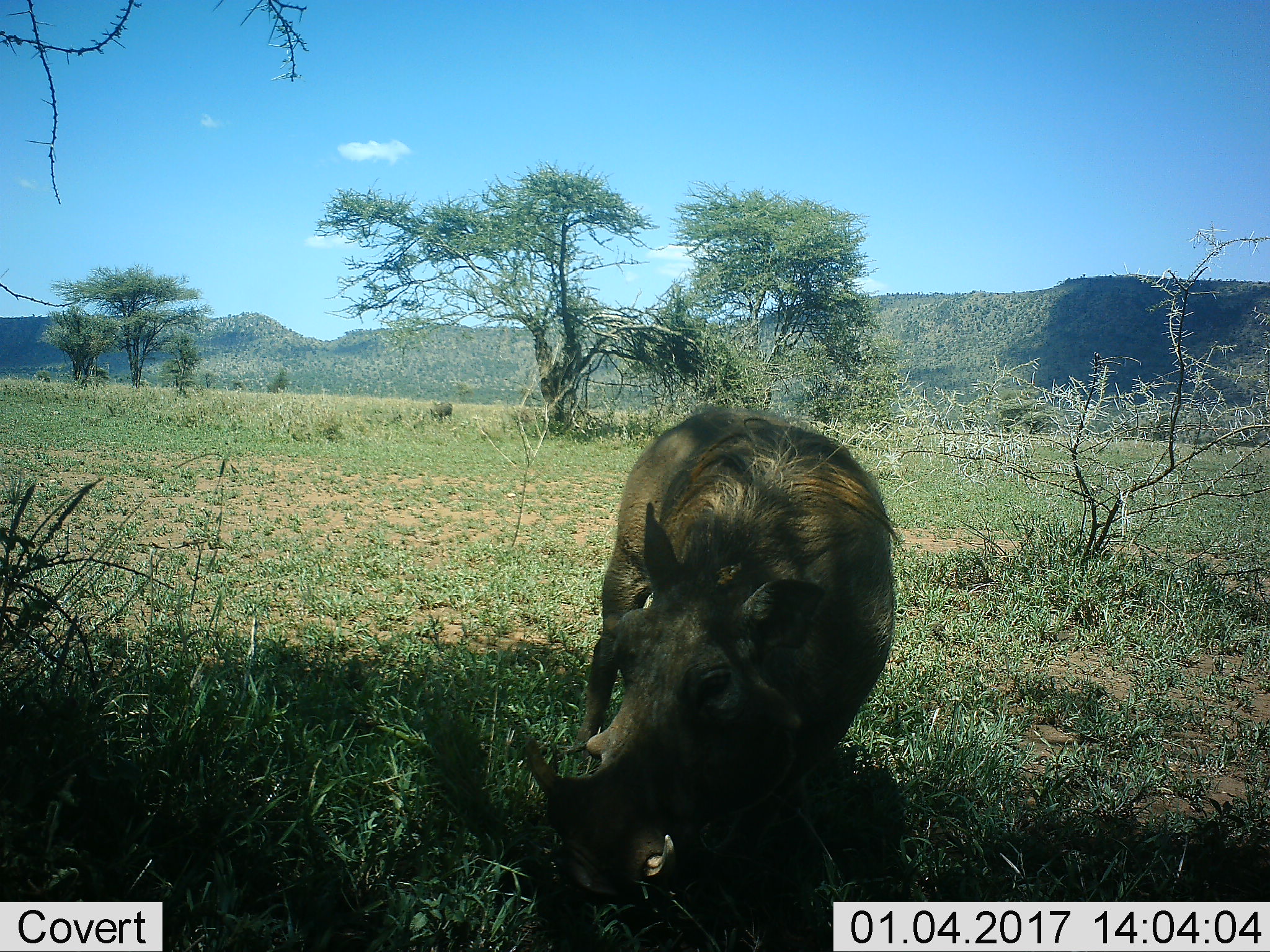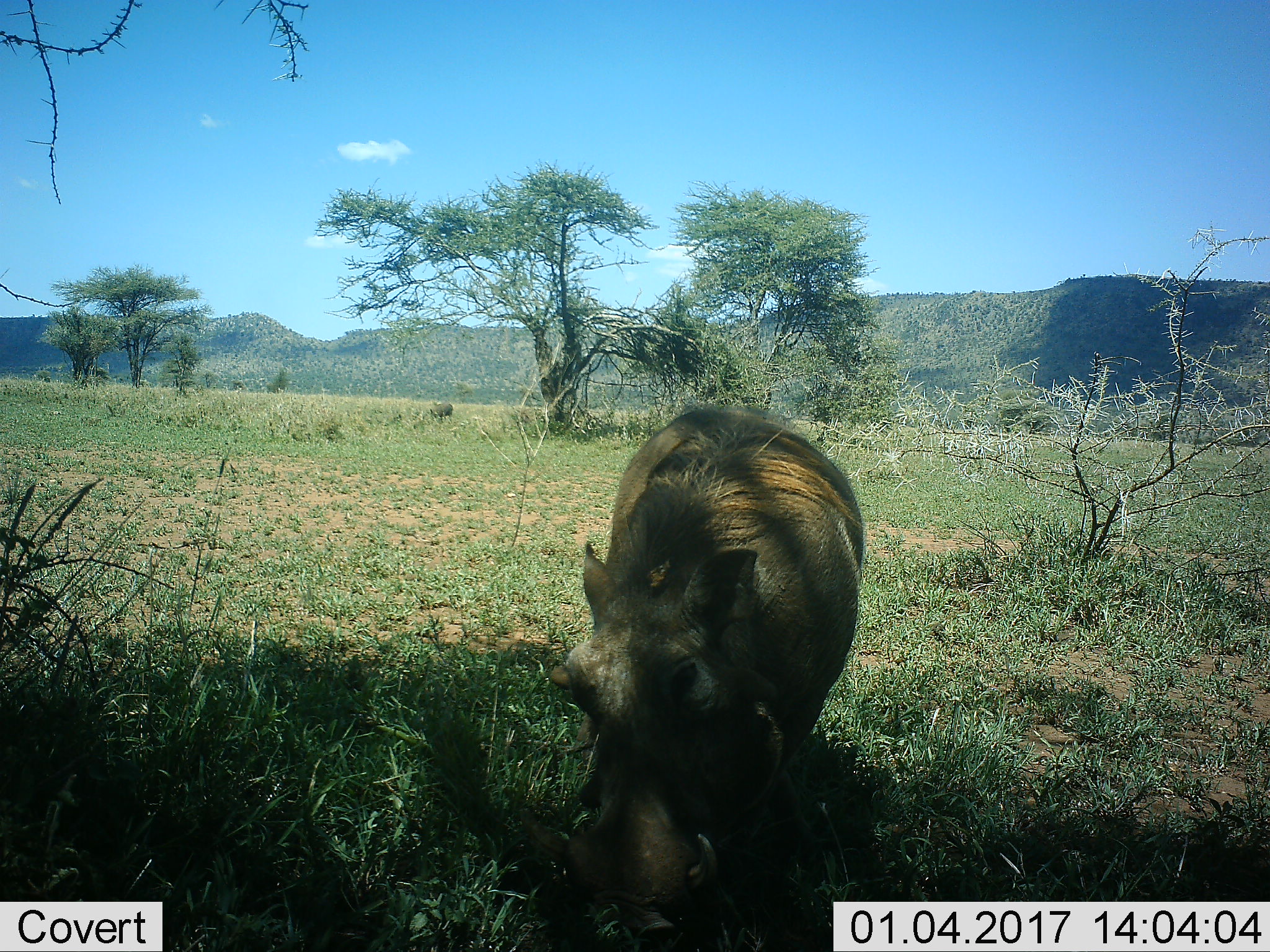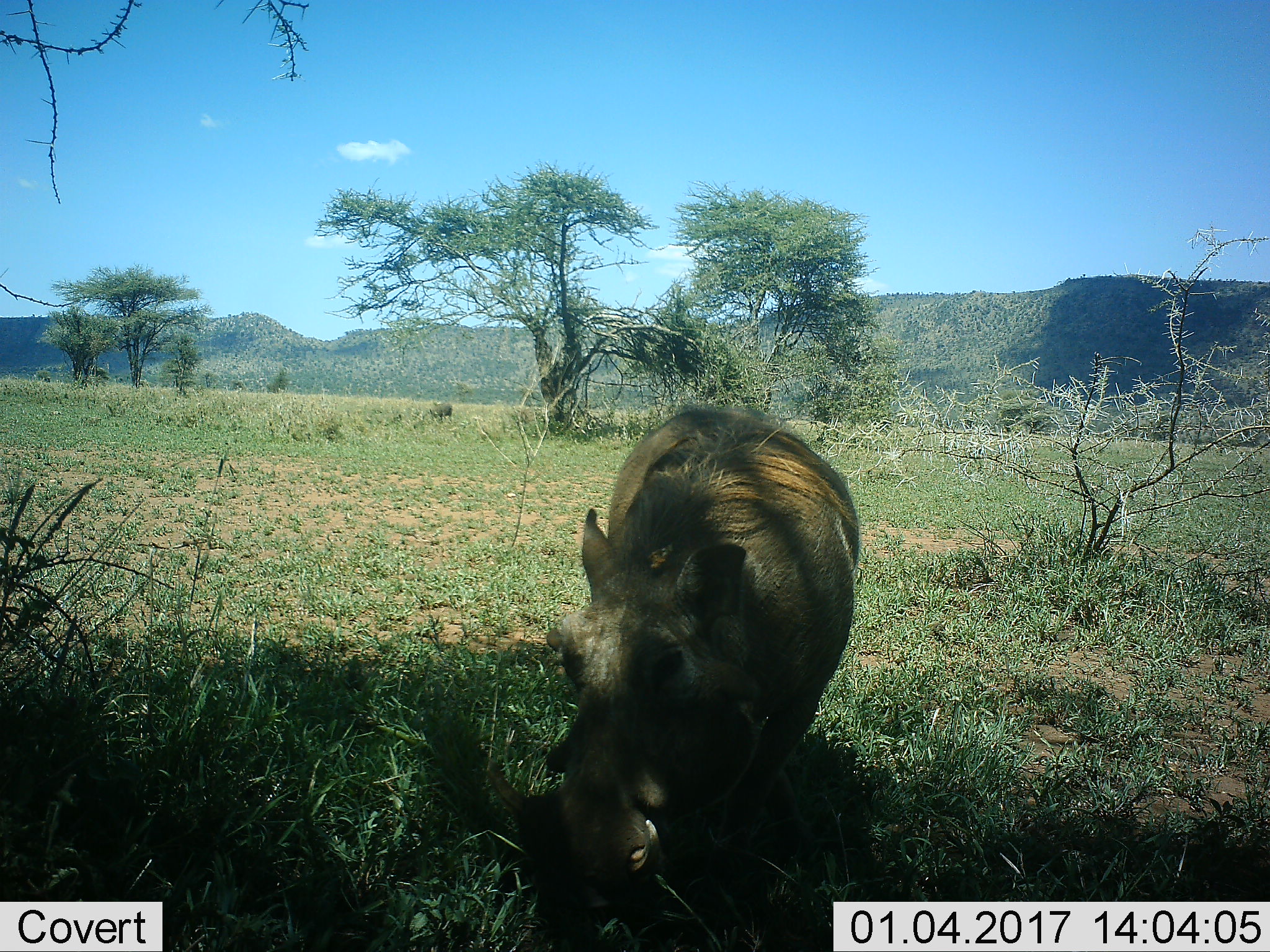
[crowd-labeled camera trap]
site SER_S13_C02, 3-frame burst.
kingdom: Animalia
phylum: Chordata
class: Mammalia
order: Artiodactyla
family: Suidae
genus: Phacochoerus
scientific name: Phacochoerus africanus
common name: warthog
Warthog (Phacochoerus africanus), count 1. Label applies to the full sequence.